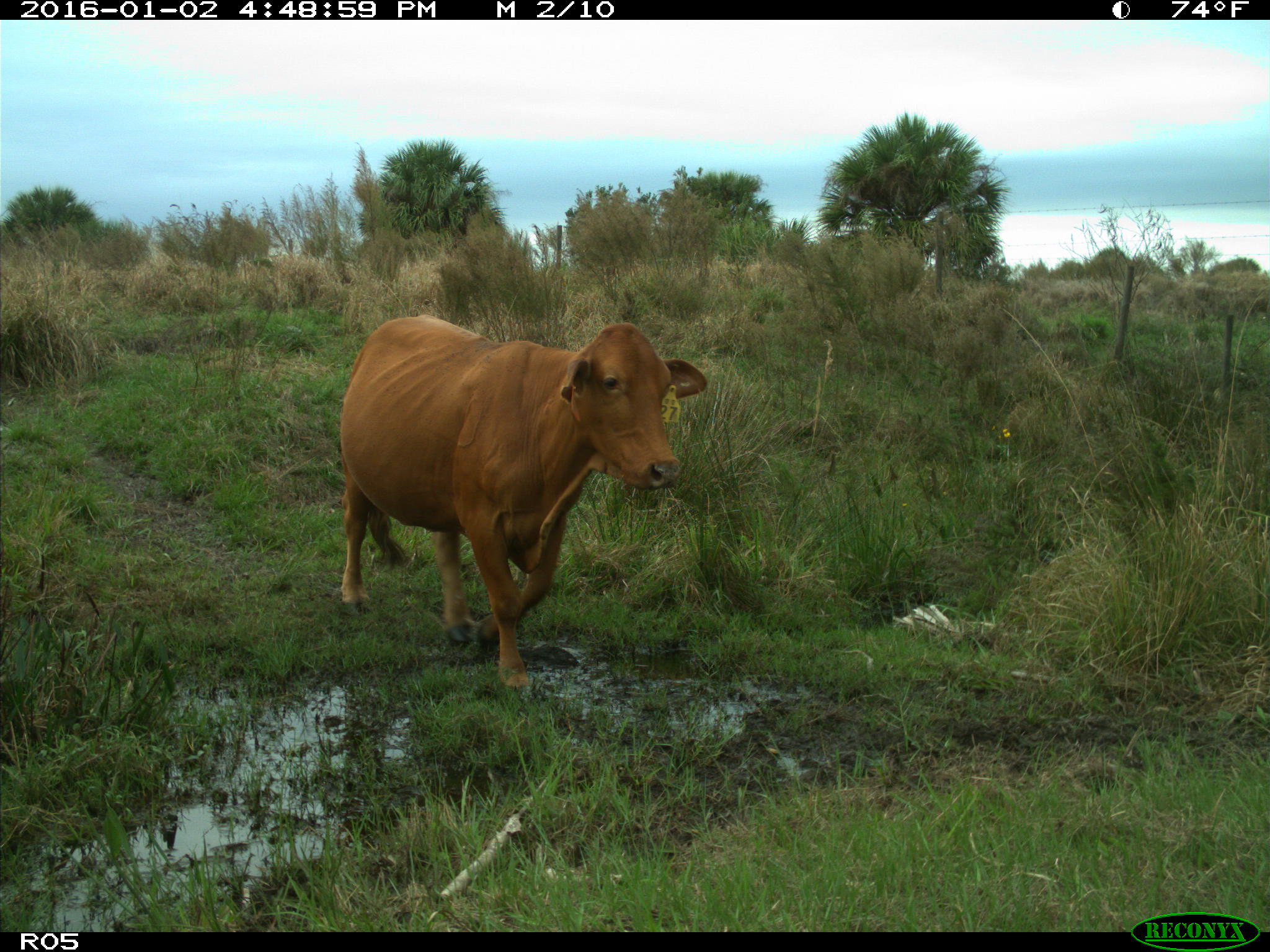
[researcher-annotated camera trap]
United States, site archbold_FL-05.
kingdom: Animalia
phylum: Chordata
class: Mammalia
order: Artiodactyla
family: Bovidae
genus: Bos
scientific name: Bos taurus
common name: domestic cow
Bos taurus (domestic cow).